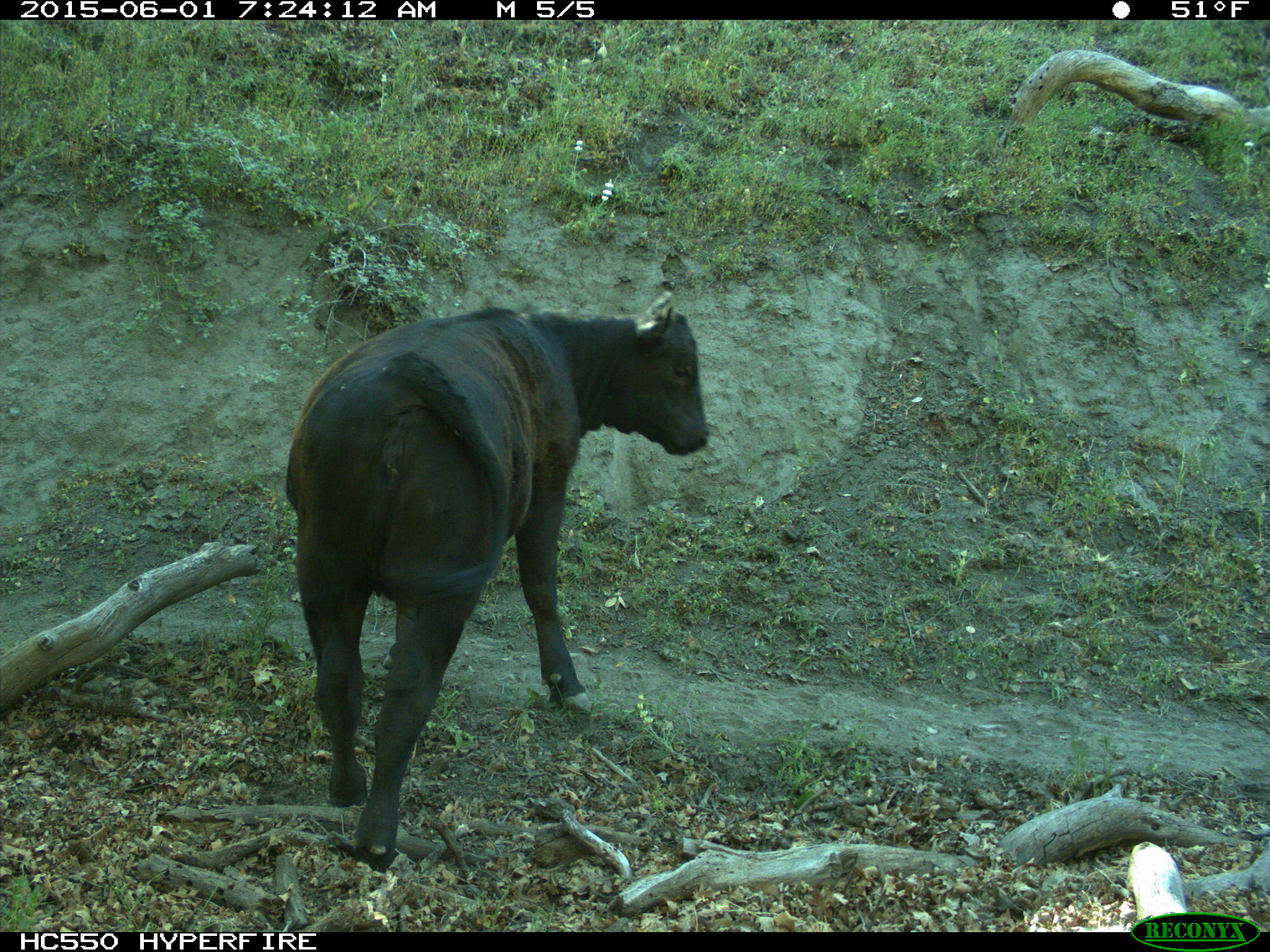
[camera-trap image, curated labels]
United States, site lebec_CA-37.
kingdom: Animalia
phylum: Chordata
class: Mammalia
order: Artiodactyla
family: Bovidae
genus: Bos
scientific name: Bos taurus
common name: domestic cow